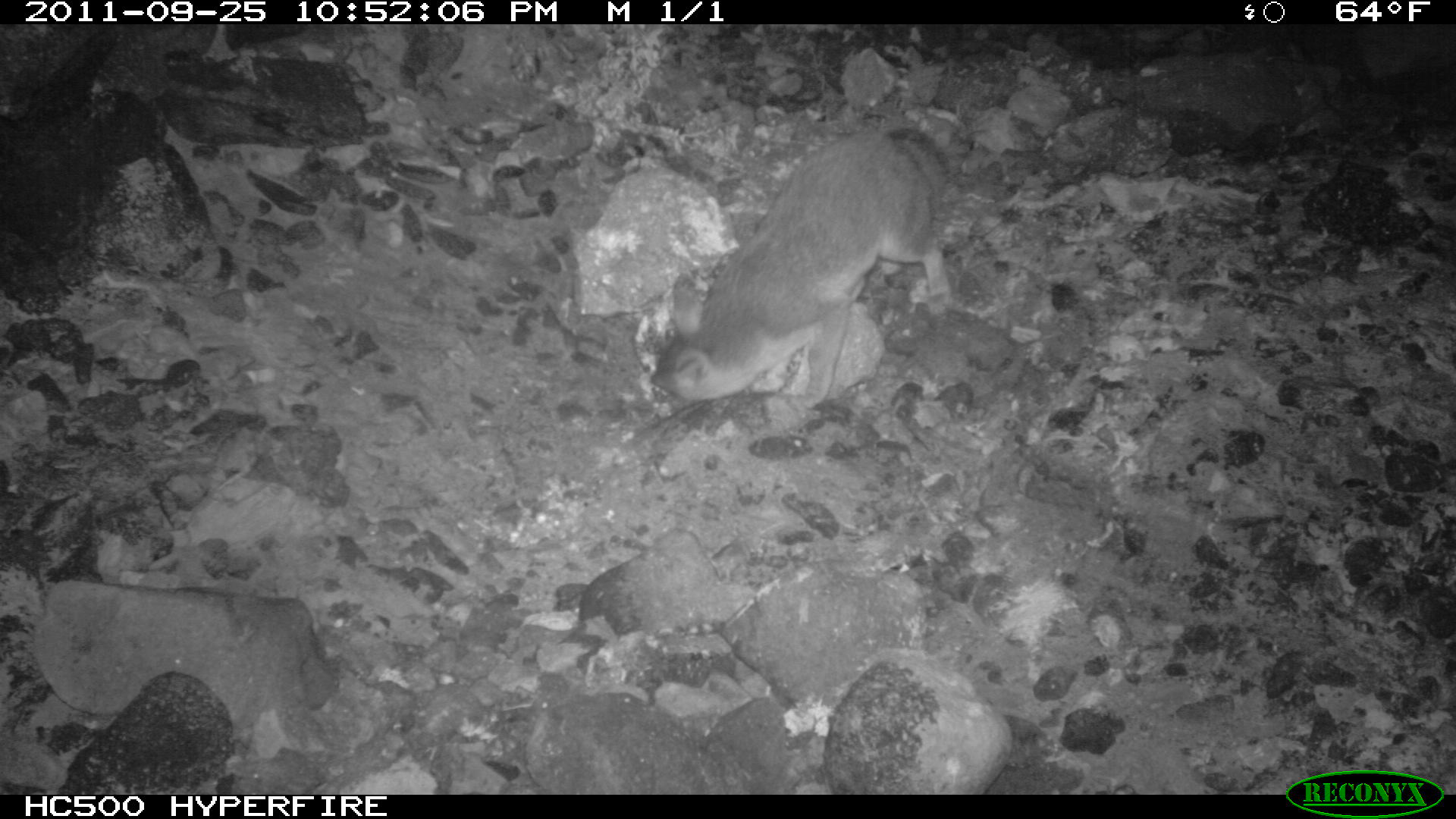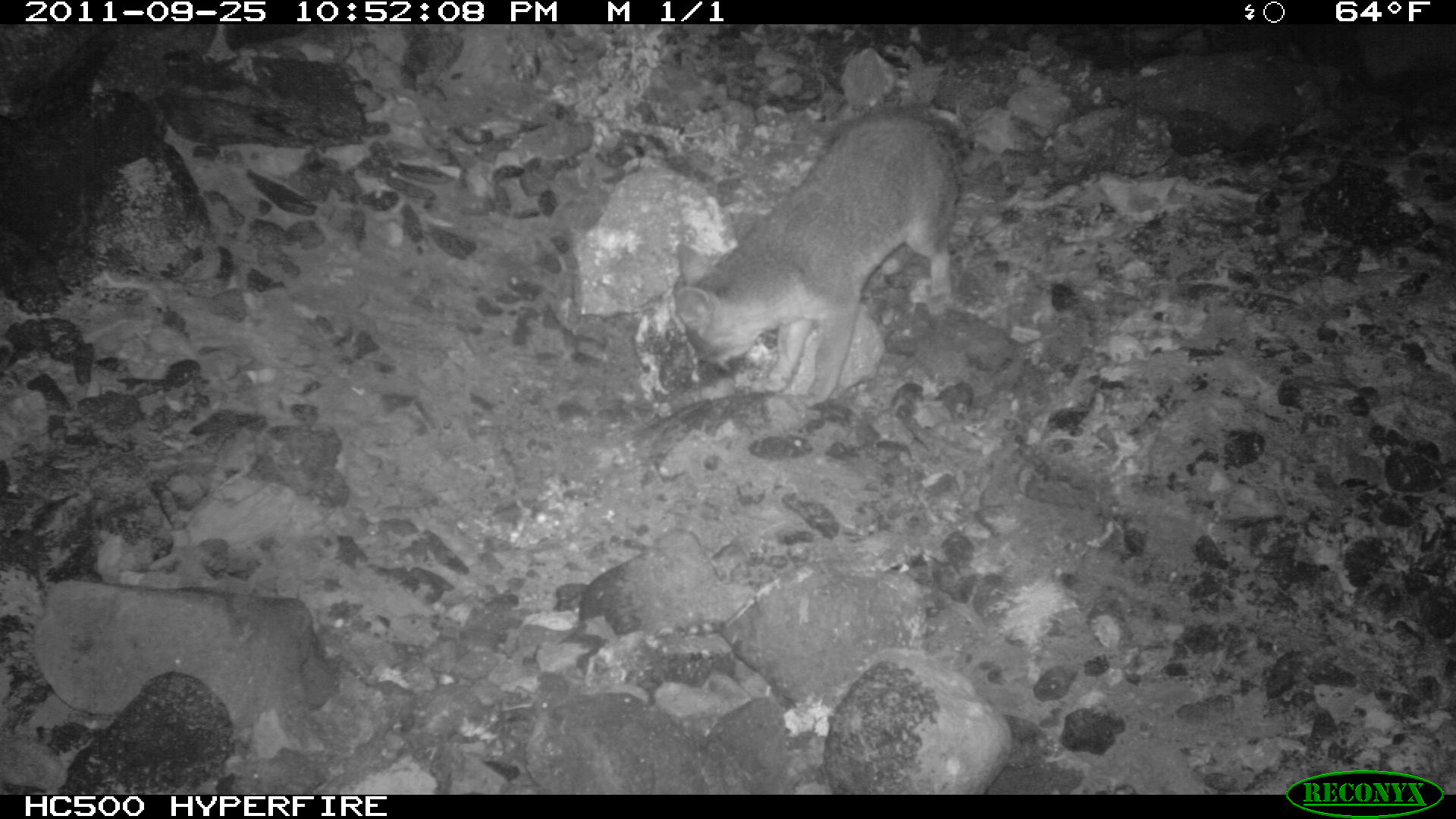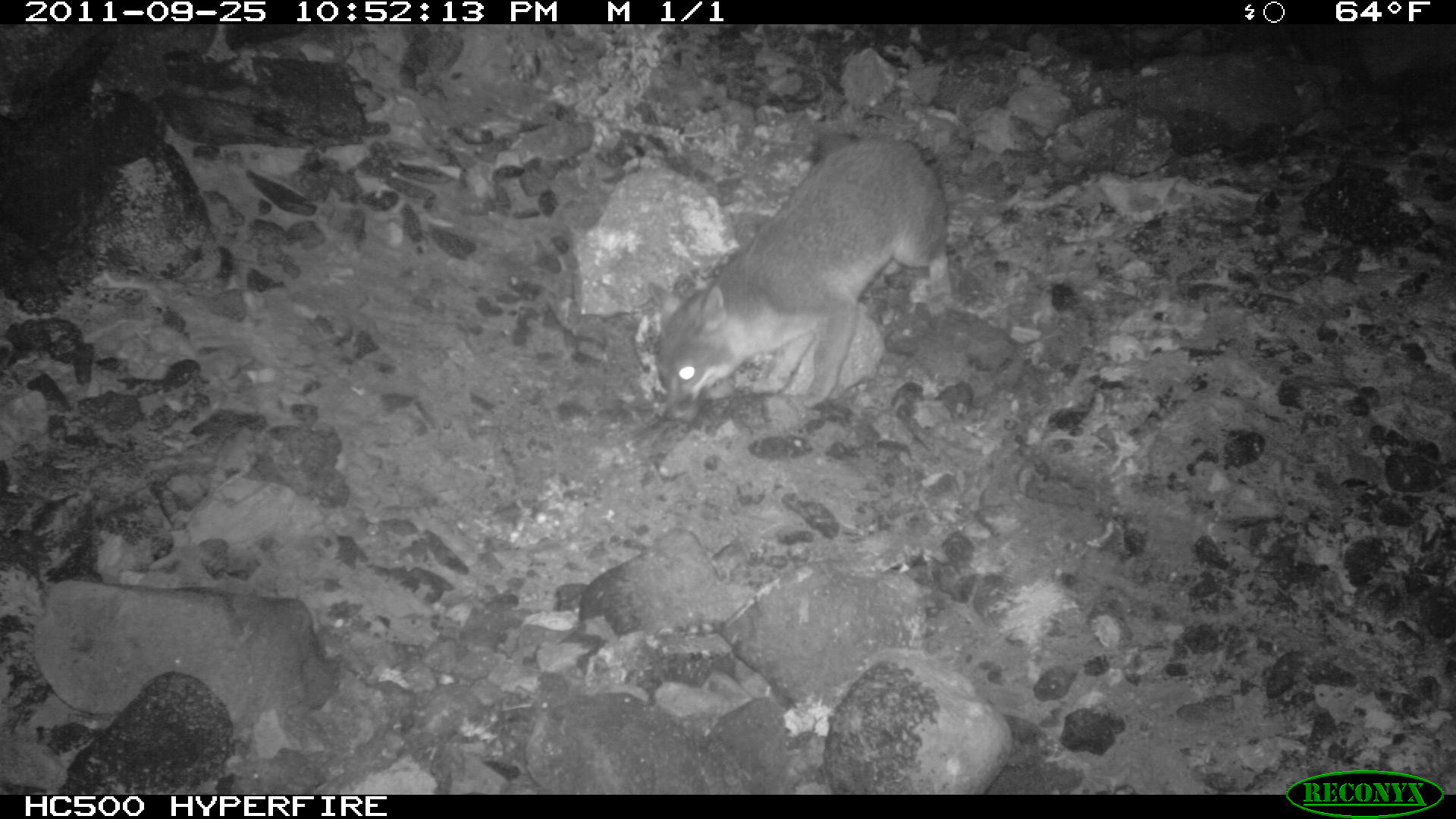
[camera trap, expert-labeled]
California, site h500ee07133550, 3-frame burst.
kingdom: Animalia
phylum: Chordata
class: Mammalia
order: Carnivora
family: Canidae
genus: Urocyon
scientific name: Urocyon littoralis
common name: island fox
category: fox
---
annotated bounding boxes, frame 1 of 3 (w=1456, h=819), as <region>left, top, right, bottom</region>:
fox: <region>647, 124, 947, 409</region>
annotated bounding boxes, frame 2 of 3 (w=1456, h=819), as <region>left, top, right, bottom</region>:
fox: <region>674, 105, 966, 406</region>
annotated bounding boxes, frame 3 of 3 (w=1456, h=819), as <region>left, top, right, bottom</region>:
fox: <region>648, 140, 950, 420</region>